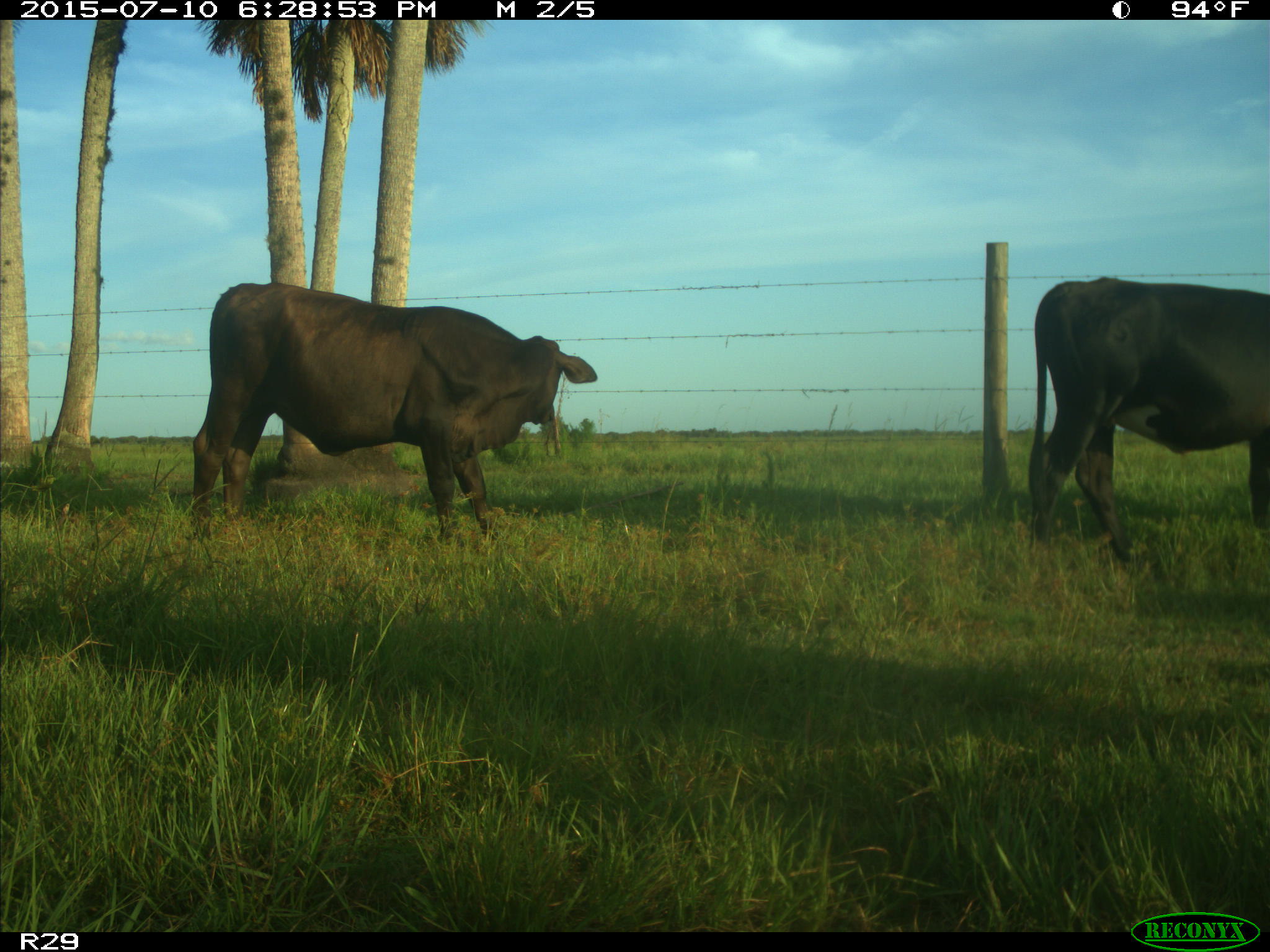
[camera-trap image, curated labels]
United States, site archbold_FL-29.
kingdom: Animalia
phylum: Chordata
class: Mammalia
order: Artiodactyla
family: Bovidae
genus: Bos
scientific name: Bos taurus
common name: domestic cow